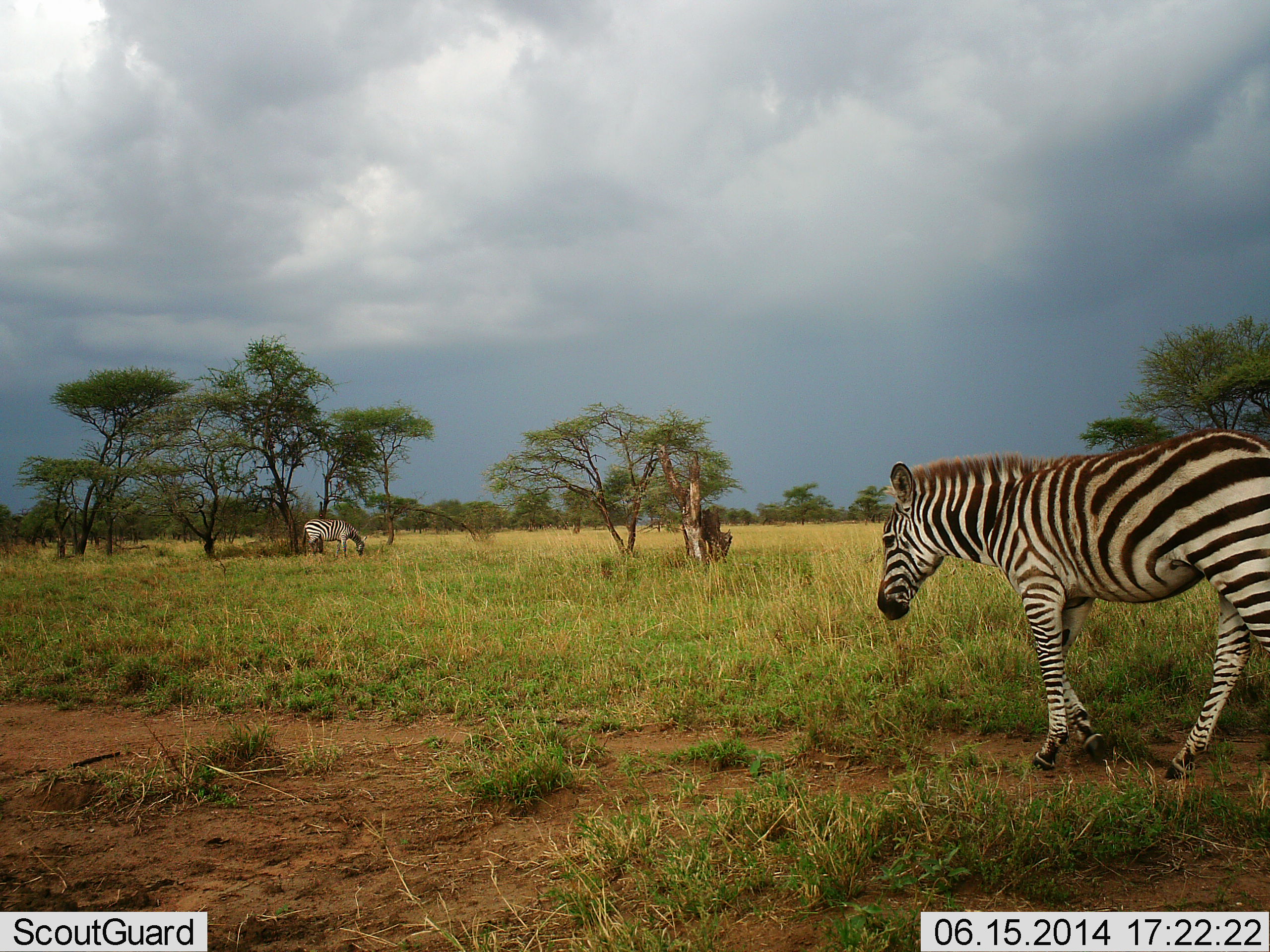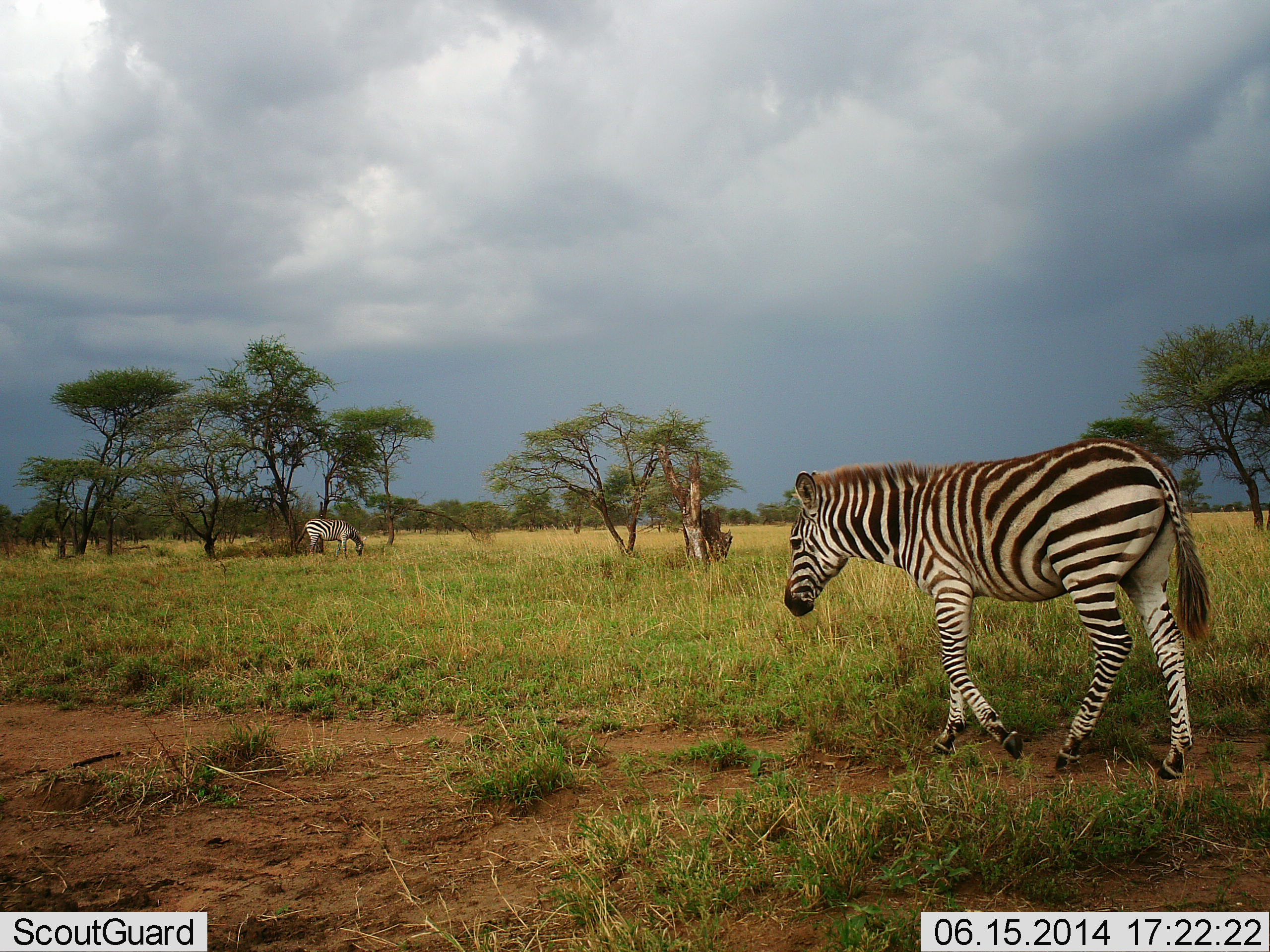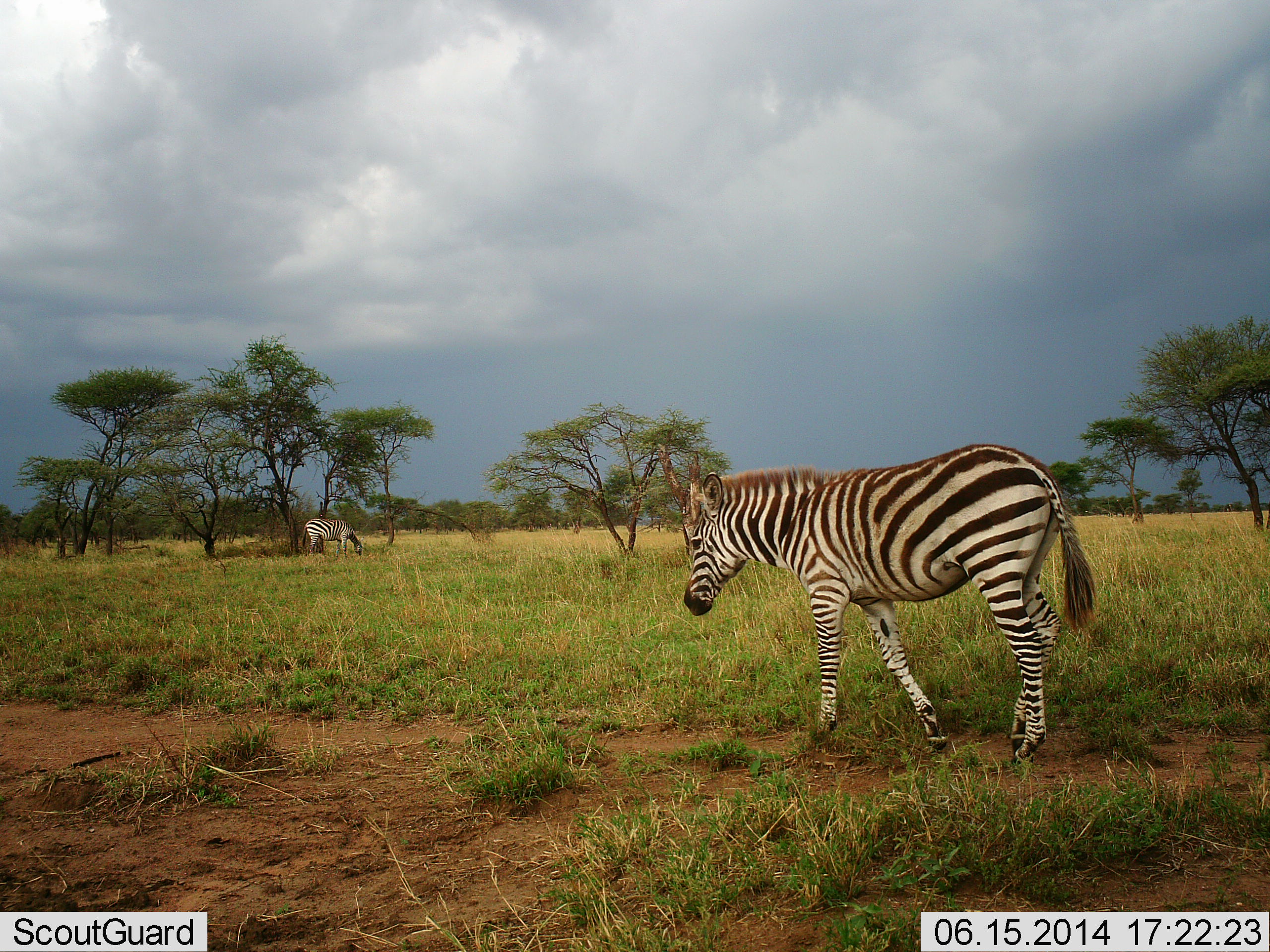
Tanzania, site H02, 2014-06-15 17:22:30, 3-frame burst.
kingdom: Animalia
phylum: Chordata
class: Mammalia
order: Perissodactyla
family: Equidae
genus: Equus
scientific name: Equus quagga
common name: plains zebra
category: zebra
Zebra (plains zebra) (Equus quagga), count 2. Behavior (volunteer vote fractions): standing 30%, resting 0%, moving 90%, interacting 0%. Young present (vote fraction): 20%. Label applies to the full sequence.